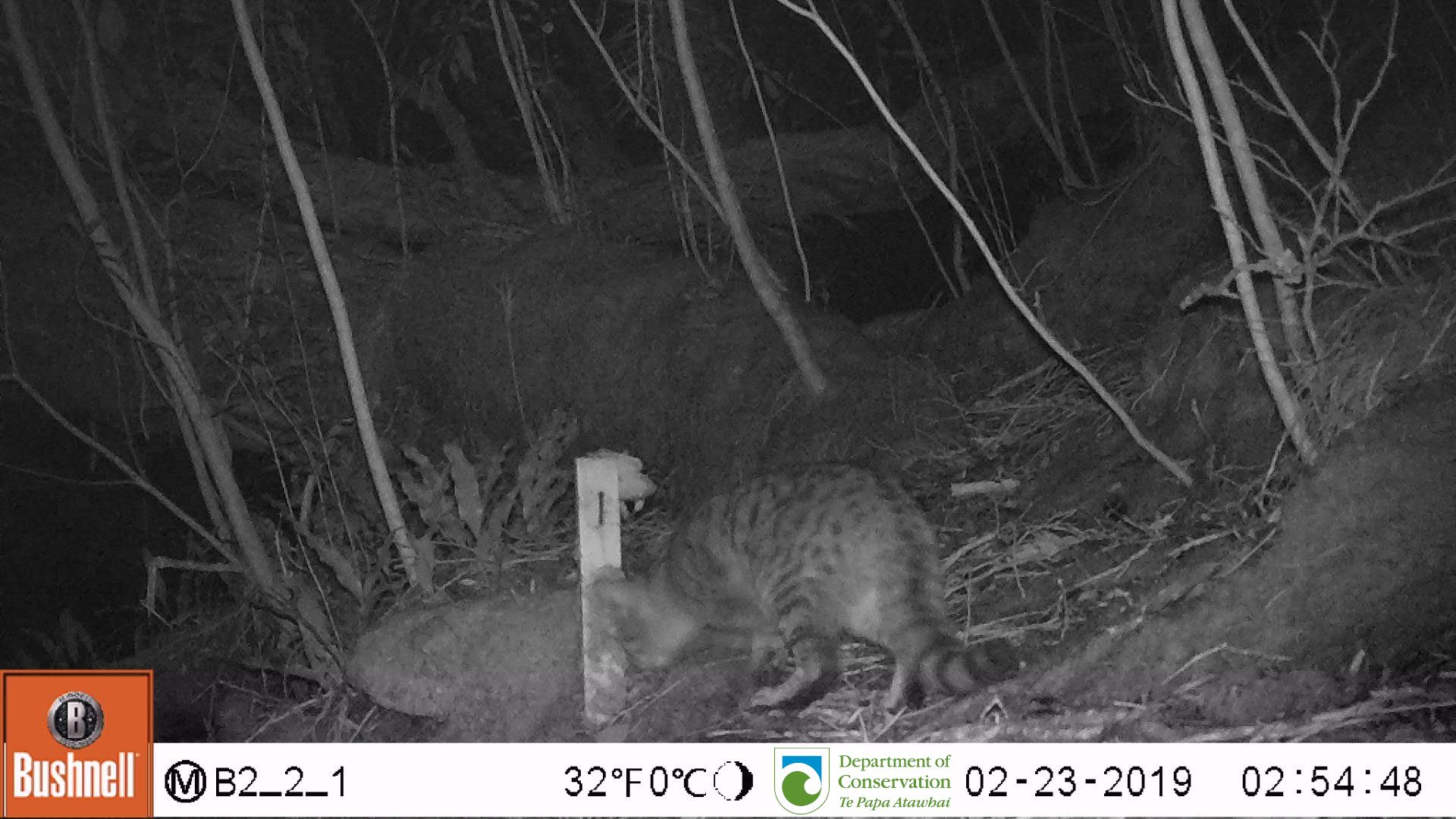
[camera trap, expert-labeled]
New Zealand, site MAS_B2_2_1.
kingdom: Animalia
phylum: Chordata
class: Mammalia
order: Carnivora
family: Felidae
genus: Felis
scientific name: Felis catus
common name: domestic cat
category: cat